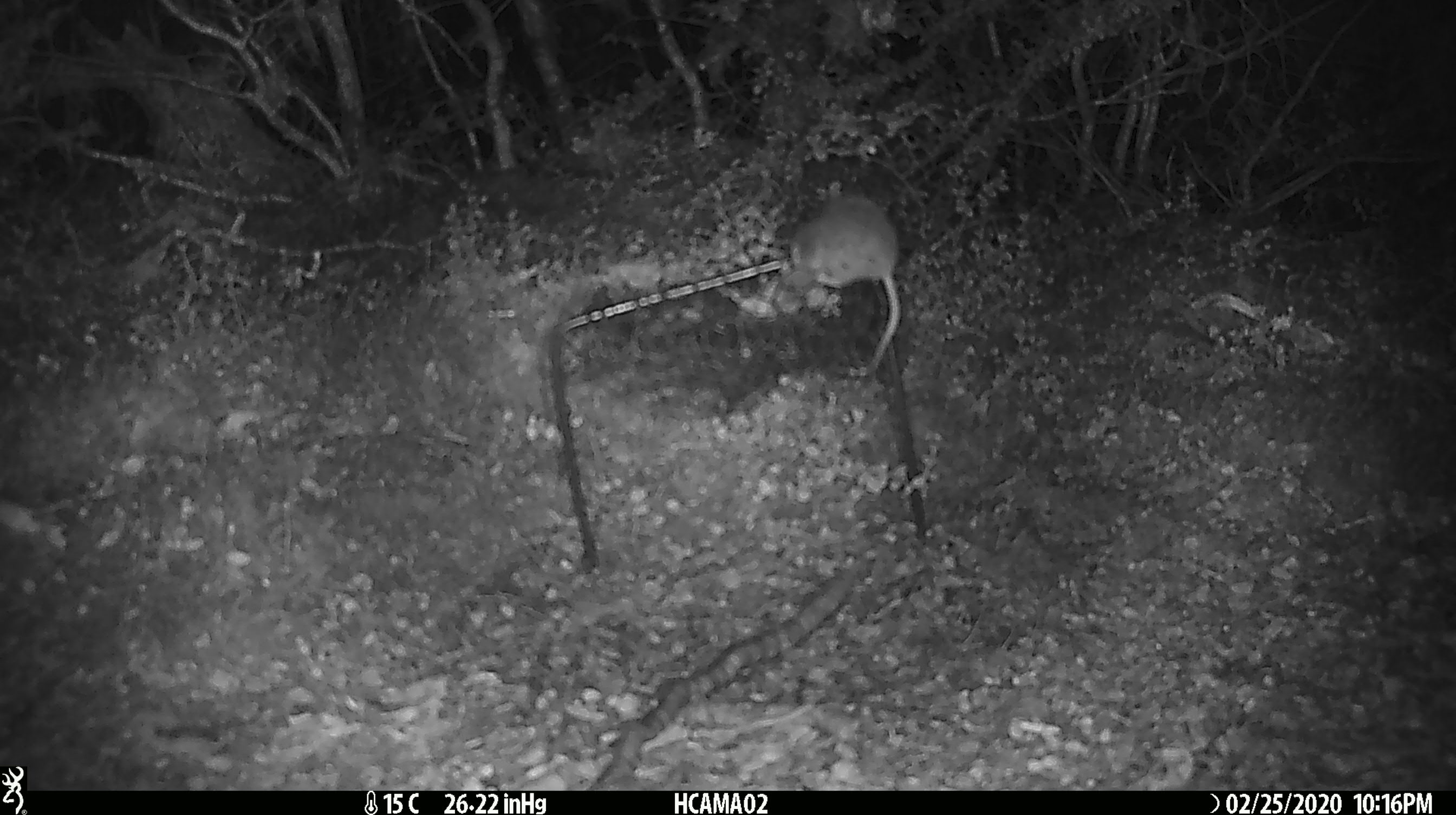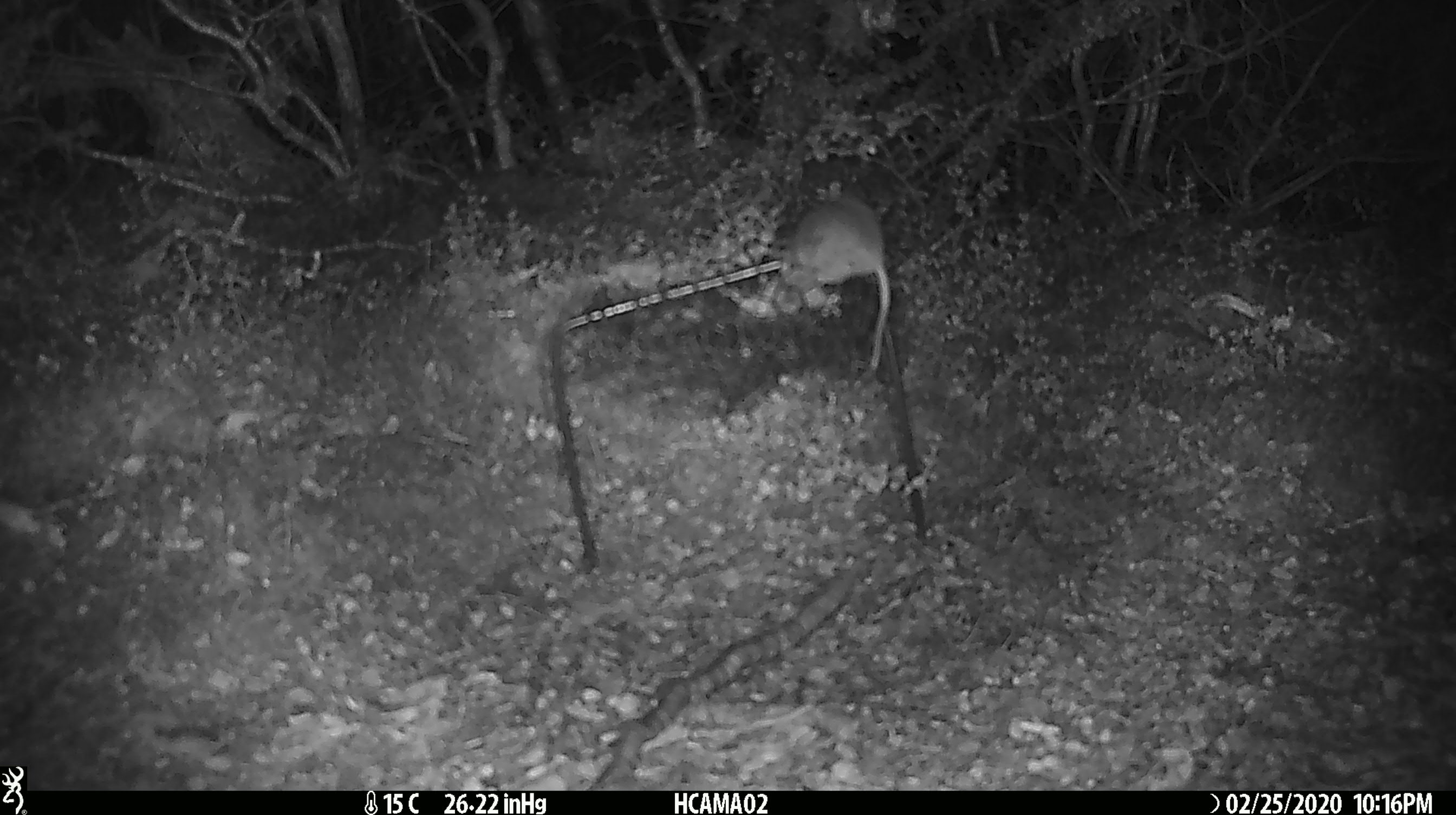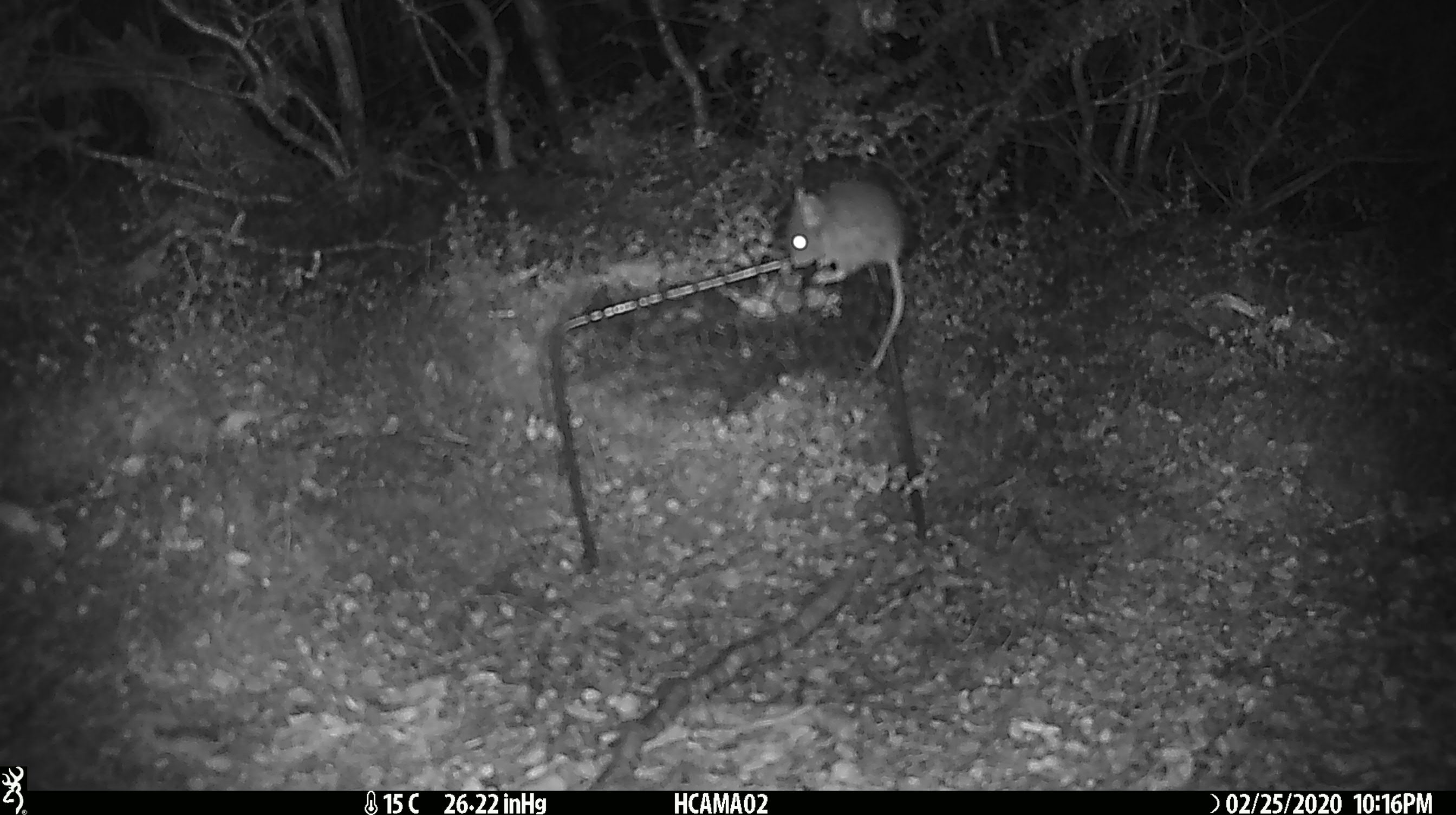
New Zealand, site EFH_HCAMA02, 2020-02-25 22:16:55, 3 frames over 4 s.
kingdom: Animalia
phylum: Chordata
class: Mammalia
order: Rodentia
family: Muridae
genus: Mus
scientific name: Mus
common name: mouse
Mouse (Mus).